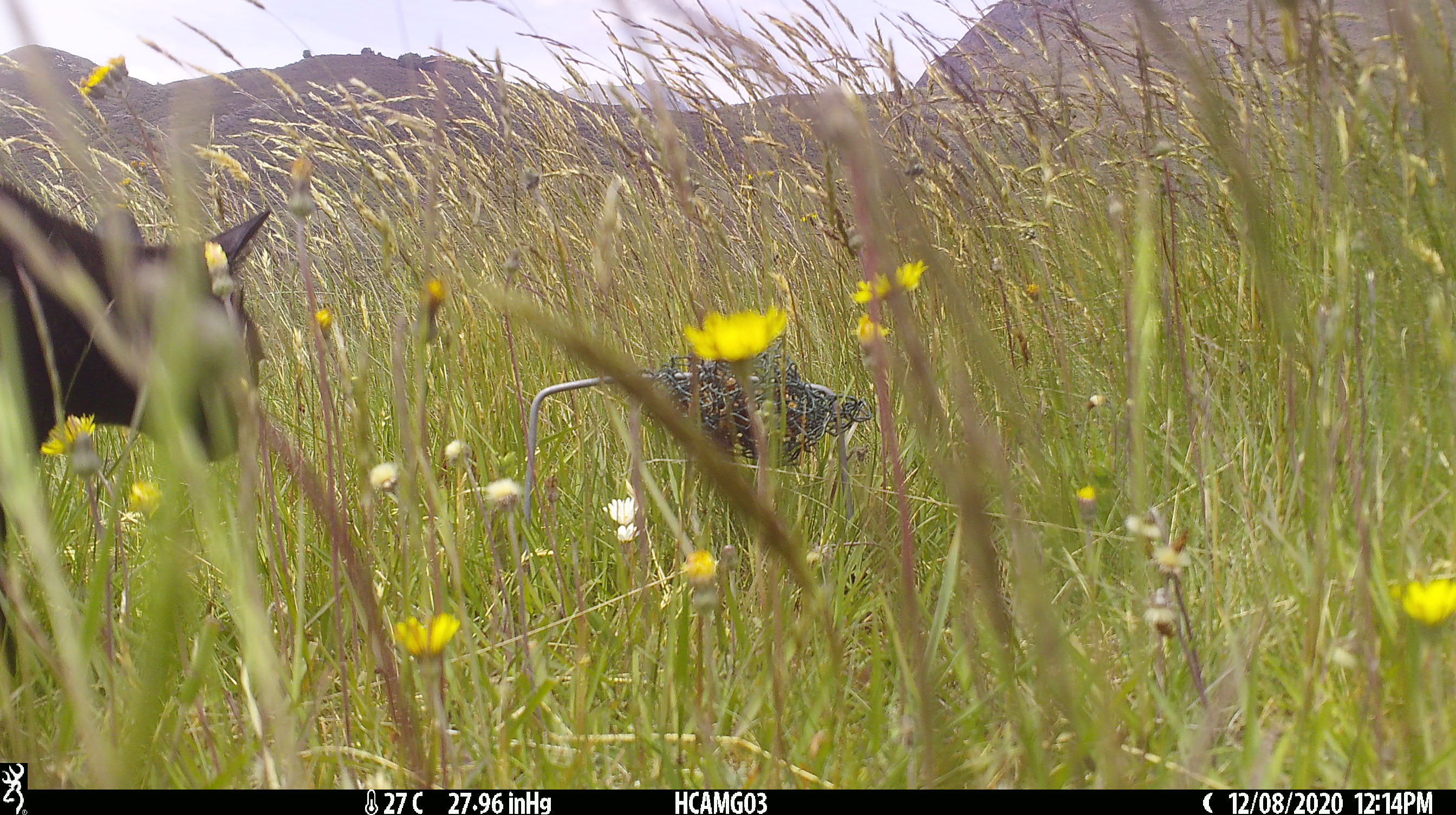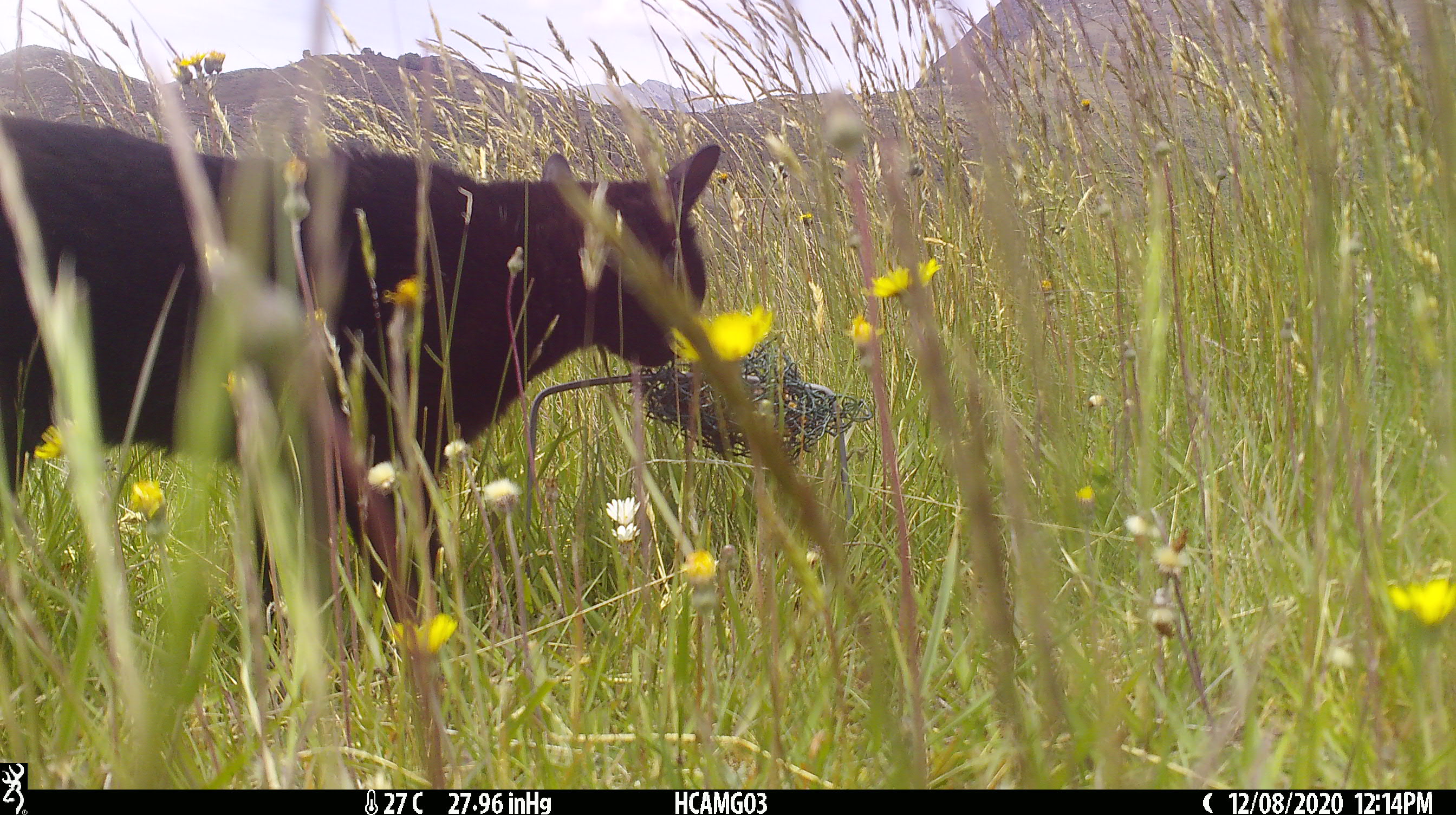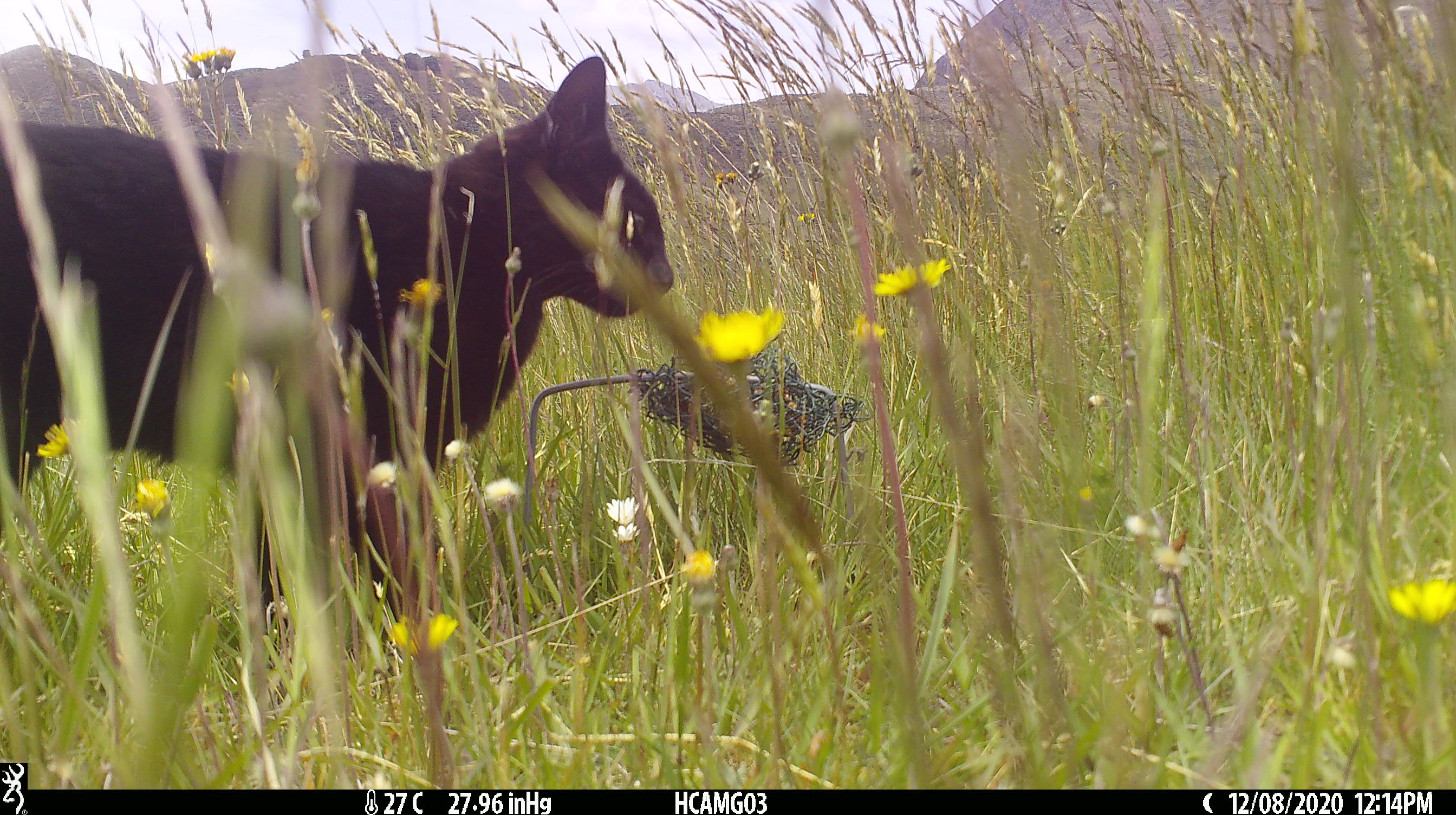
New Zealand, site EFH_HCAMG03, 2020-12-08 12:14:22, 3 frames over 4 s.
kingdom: Animalia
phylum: Chordata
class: Mammalia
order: Carnivora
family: Felidae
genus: Felis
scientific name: Felis catus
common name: domestic cat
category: cat